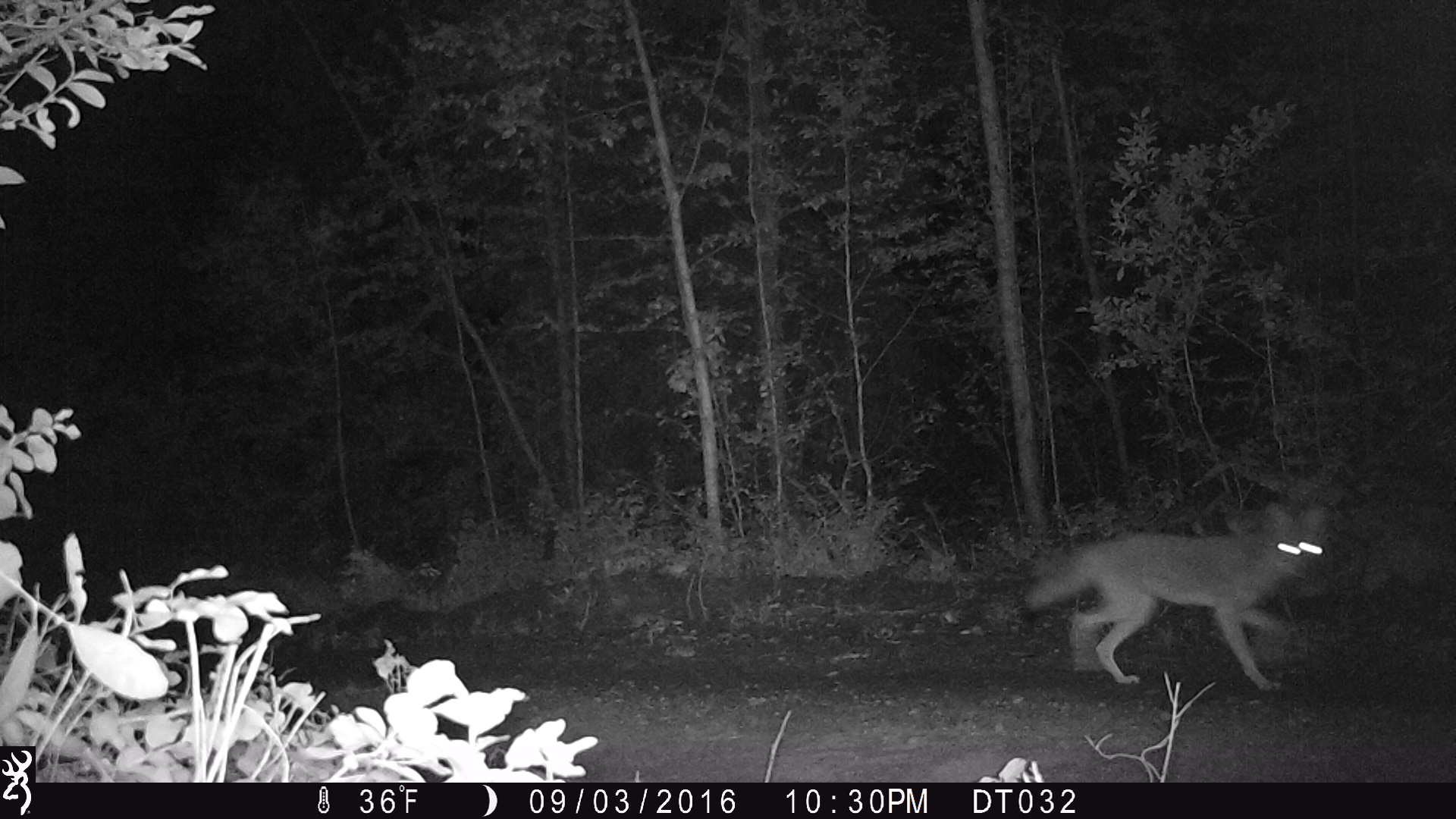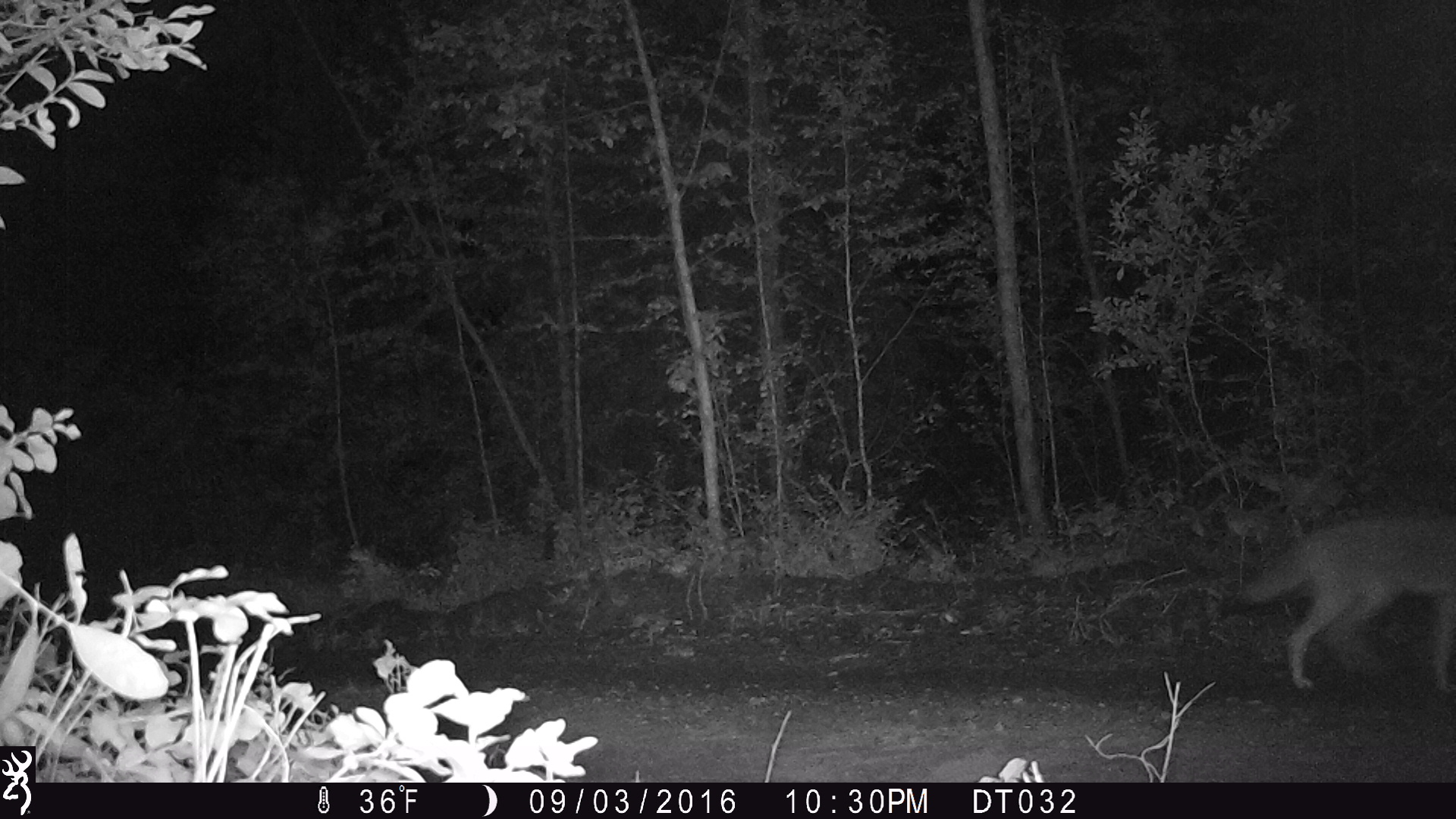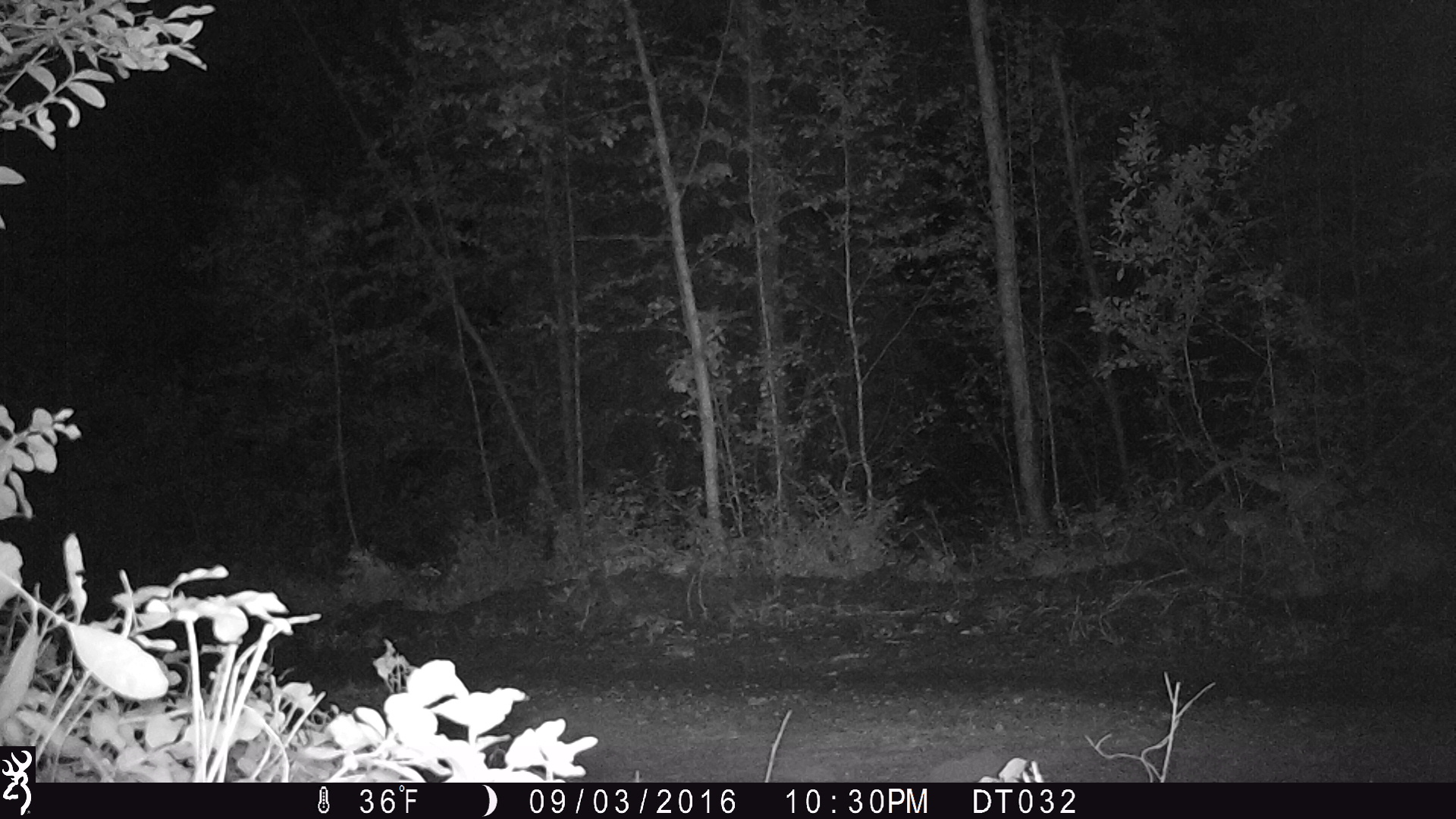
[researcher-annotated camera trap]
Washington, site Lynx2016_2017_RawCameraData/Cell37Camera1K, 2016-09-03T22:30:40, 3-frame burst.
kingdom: Animalia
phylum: Chordata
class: Mammalia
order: Carnivora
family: Canidae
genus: Canis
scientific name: Canis latrans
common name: coyote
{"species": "Canis latrans (coyote)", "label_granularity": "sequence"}